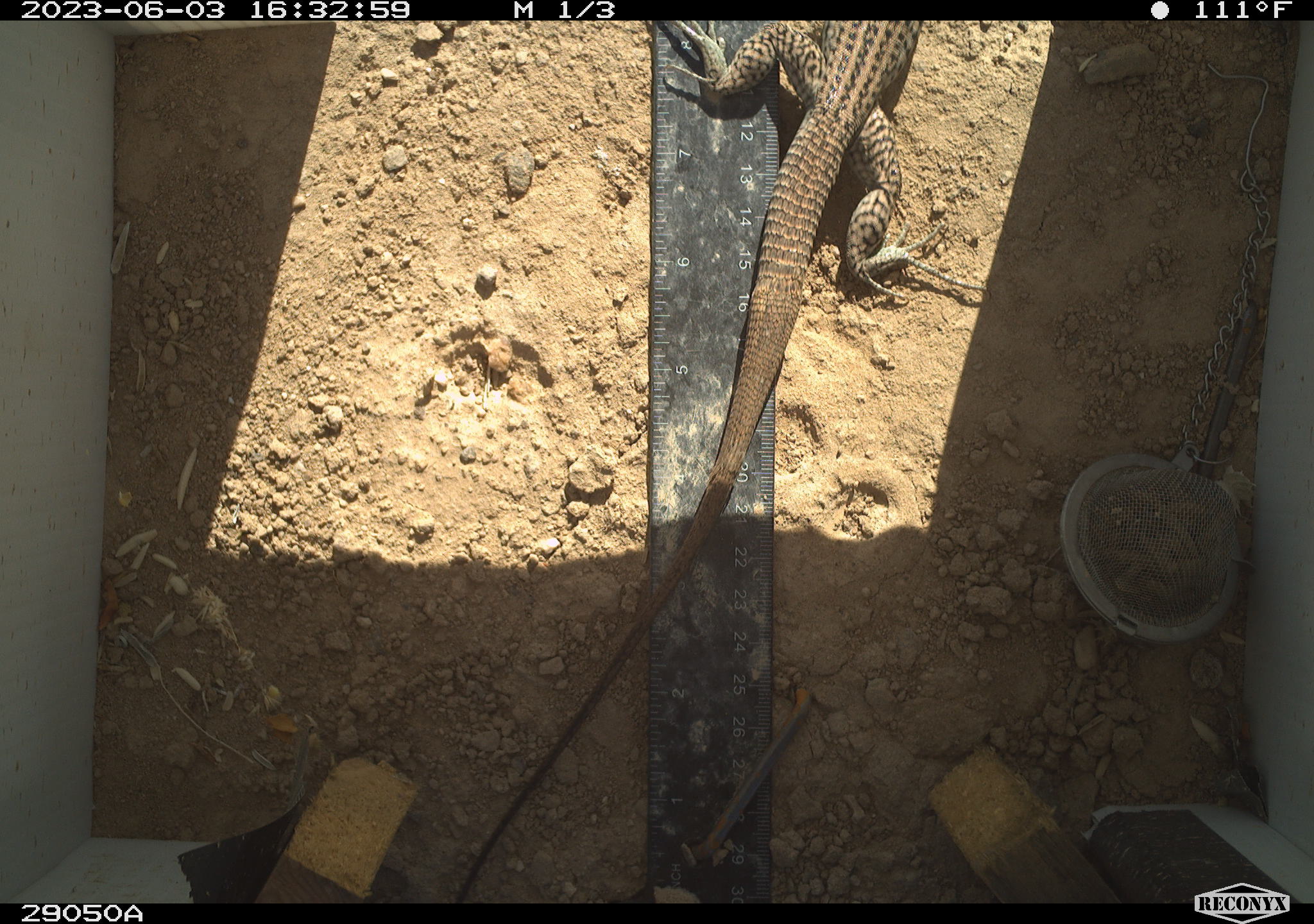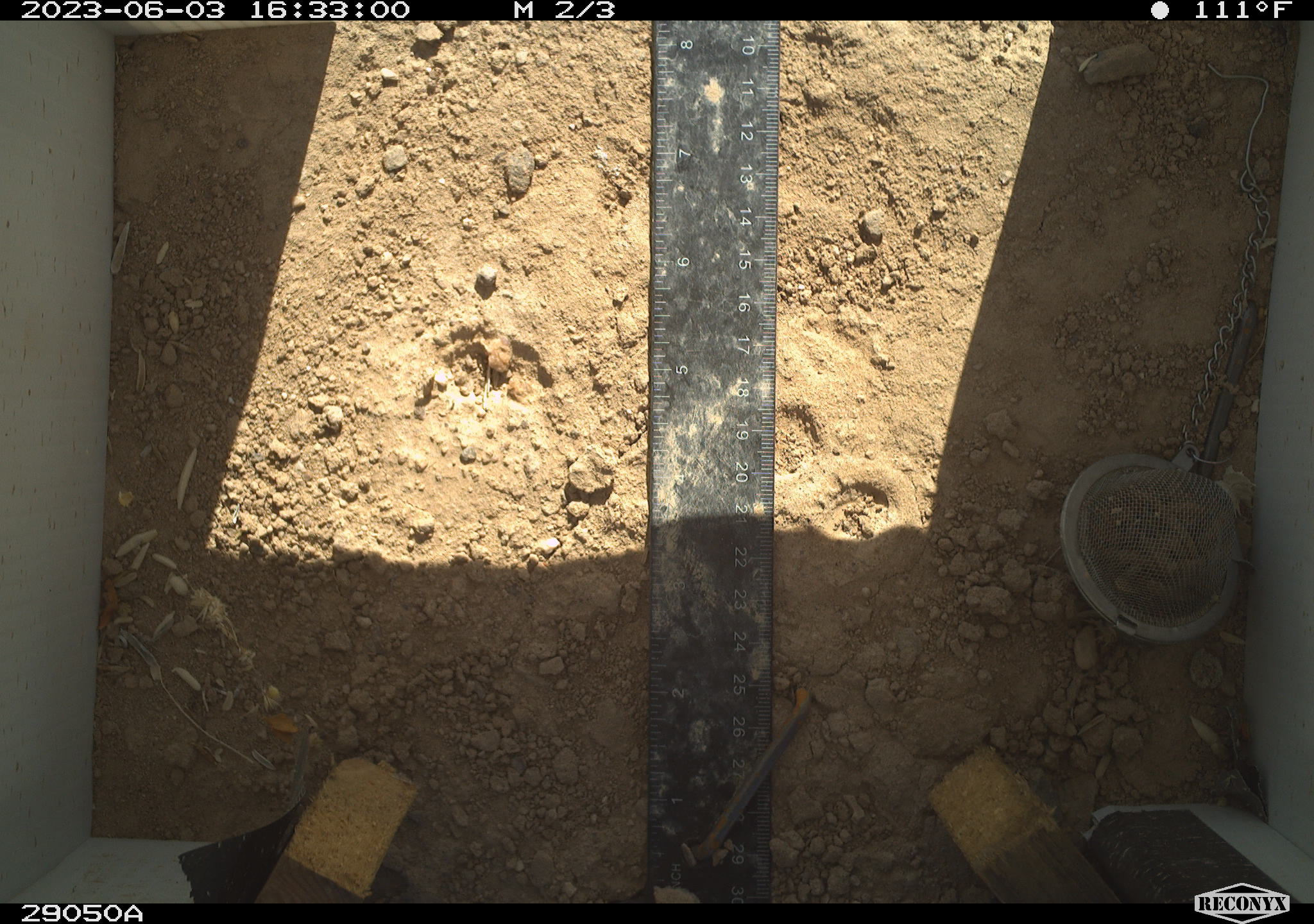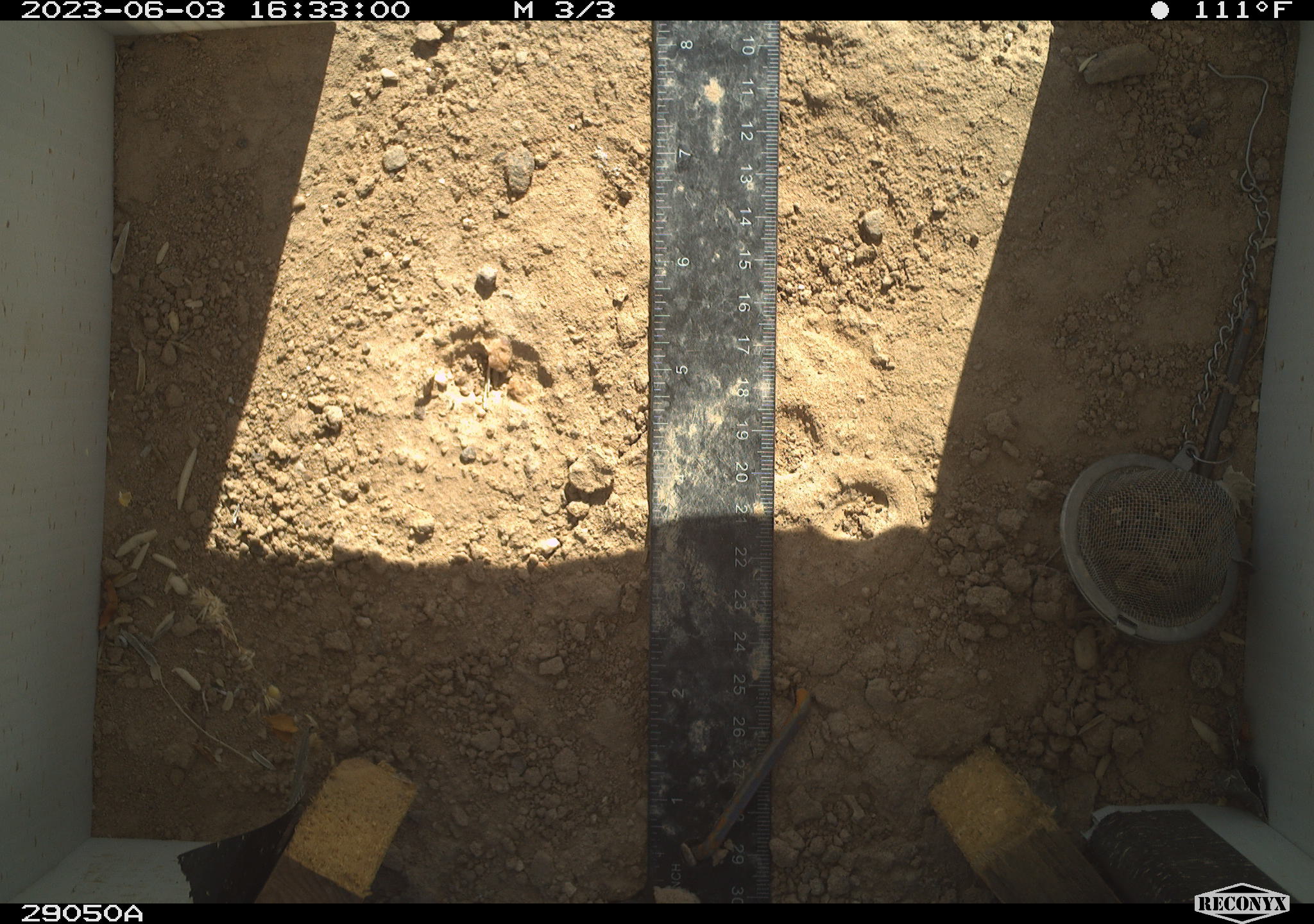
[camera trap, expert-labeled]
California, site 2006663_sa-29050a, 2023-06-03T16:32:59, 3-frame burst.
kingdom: Animalia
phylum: Chordata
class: Reptilia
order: Squamata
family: Teiidae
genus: Aspidoscelis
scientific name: Aspidoscelis tigris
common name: western whiptail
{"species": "western whiptail (Aspidoscelis tigris)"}